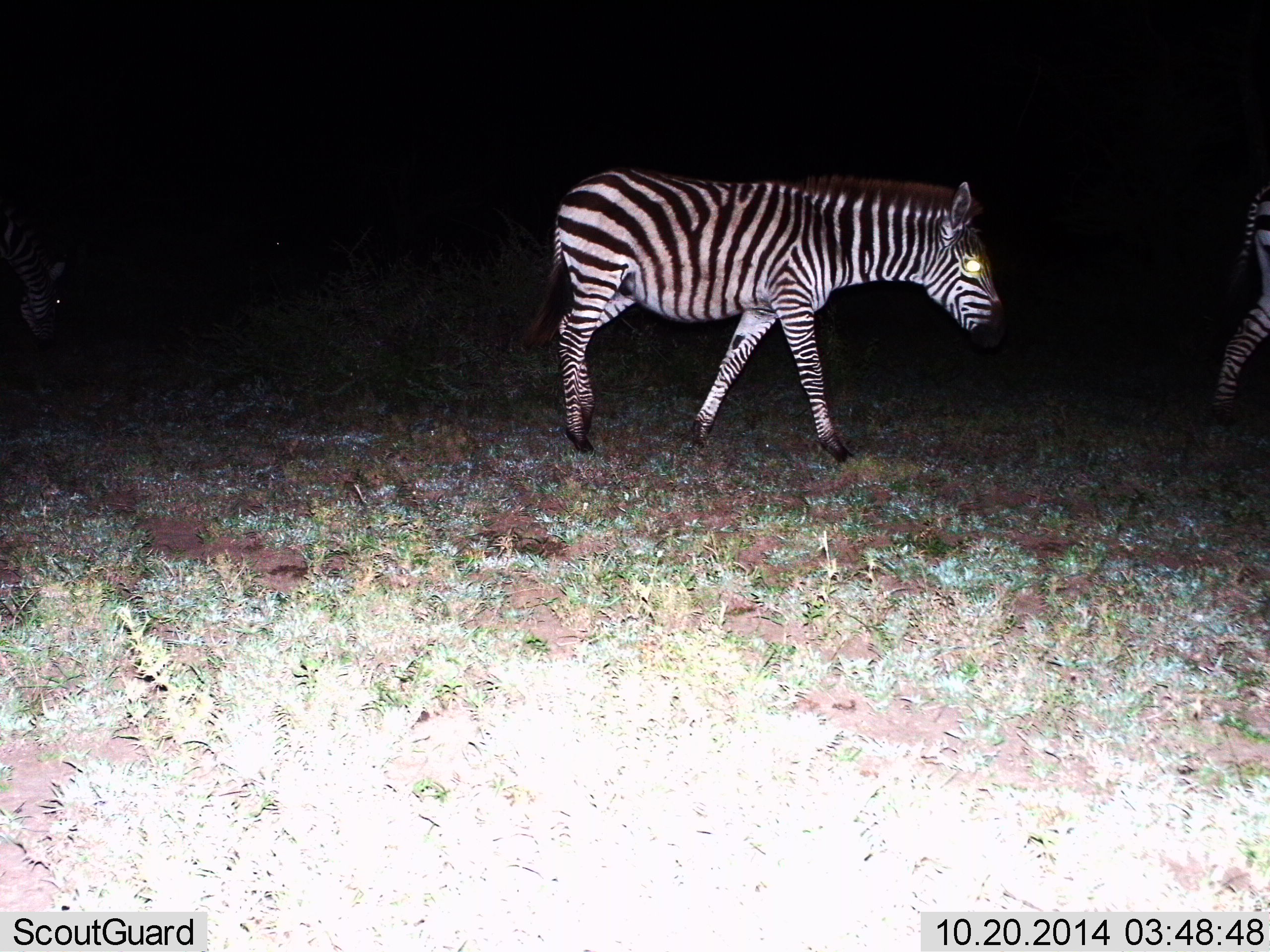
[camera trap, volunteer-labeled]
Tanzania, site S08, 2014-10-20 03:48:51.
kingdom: Animalia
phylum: Chordata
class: Mammalia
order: Perissodactyla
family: Equidae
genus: Equus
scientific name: Equus quagga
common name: plains zebra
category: zebra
Zebra (plains zebra) (Equus quagga), count 2. Behavior (volunteer vote fractions): standing 10%, resting 0%, moving 100%, interacting 0%. Young present (vote fraction): 0%. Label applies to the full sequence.